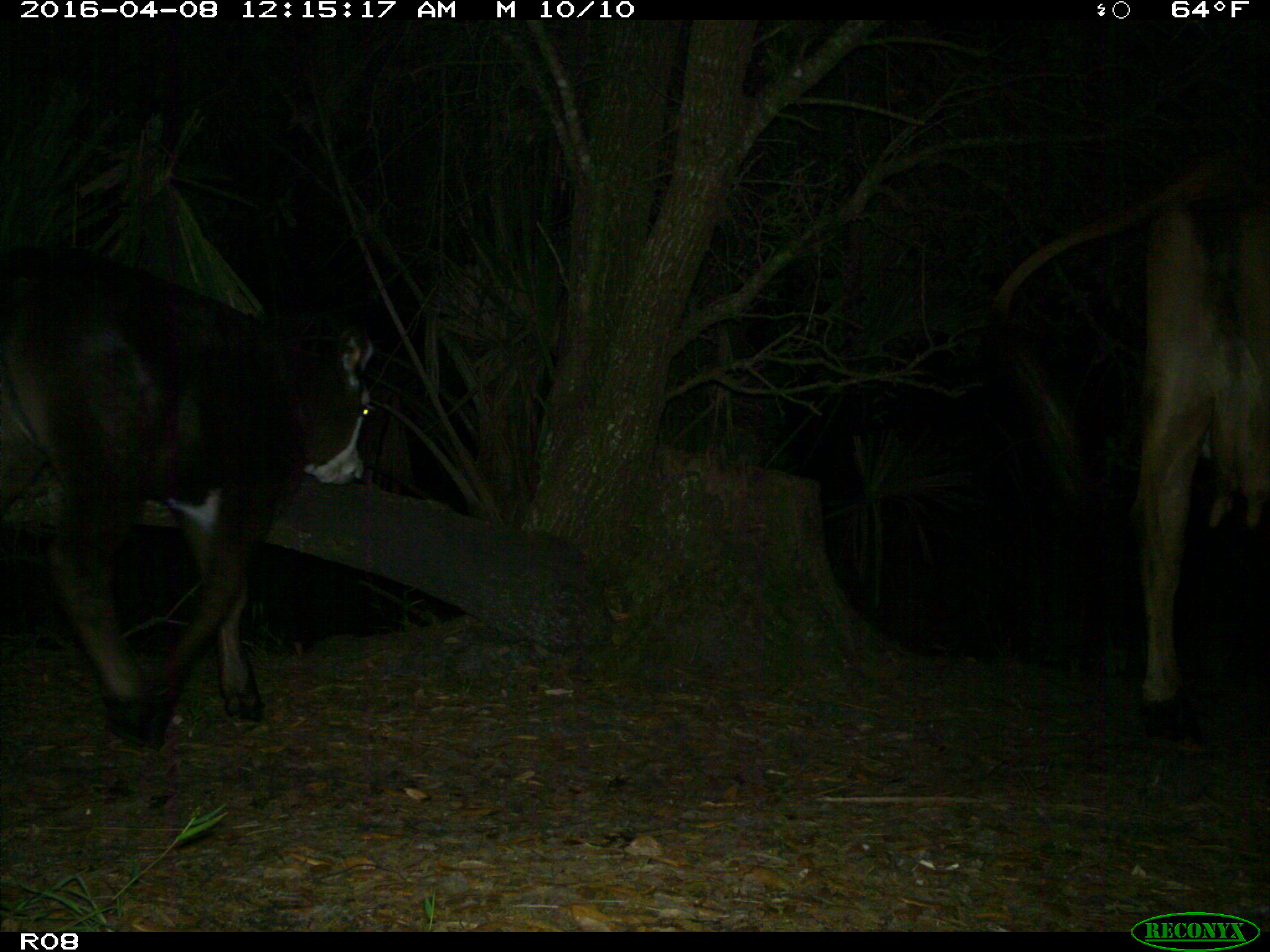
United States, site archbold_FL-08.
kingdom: Animalia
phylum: Chordata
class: Mammalia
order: Artiodactyla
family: Bovidae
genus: Bos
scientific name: Bos taurus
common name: domestic cow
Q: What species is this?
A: Bos taurus (domestic cow).